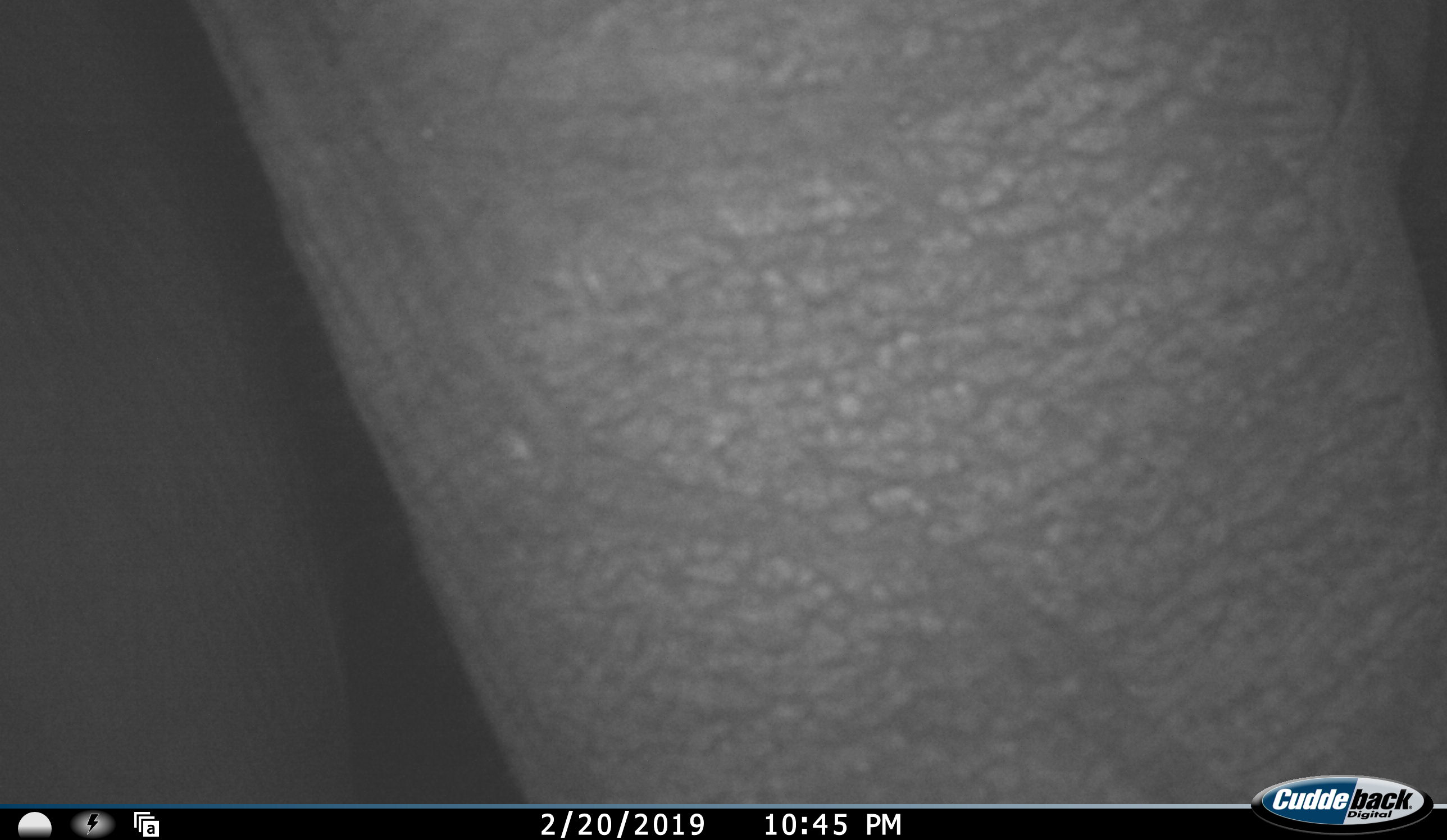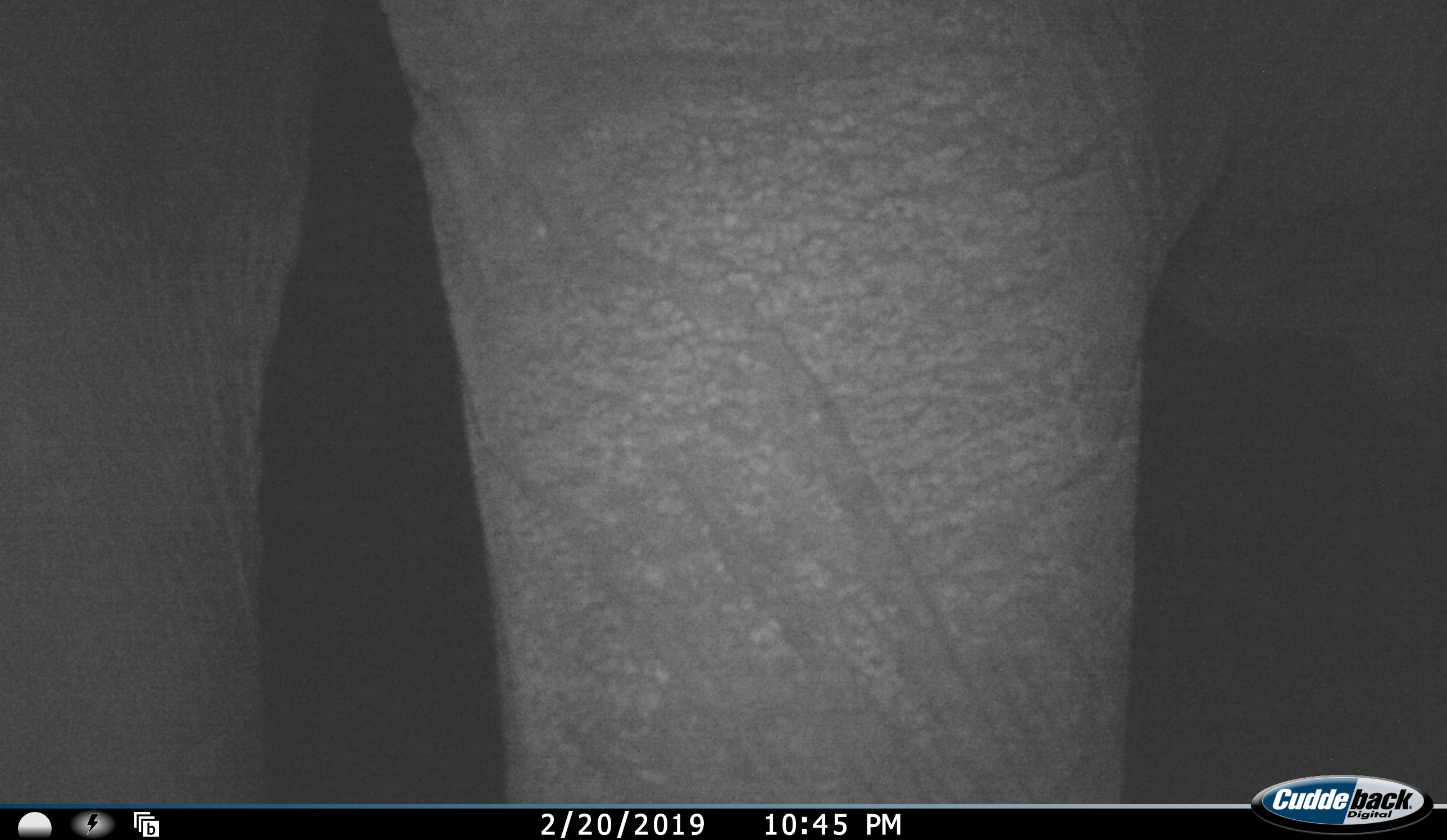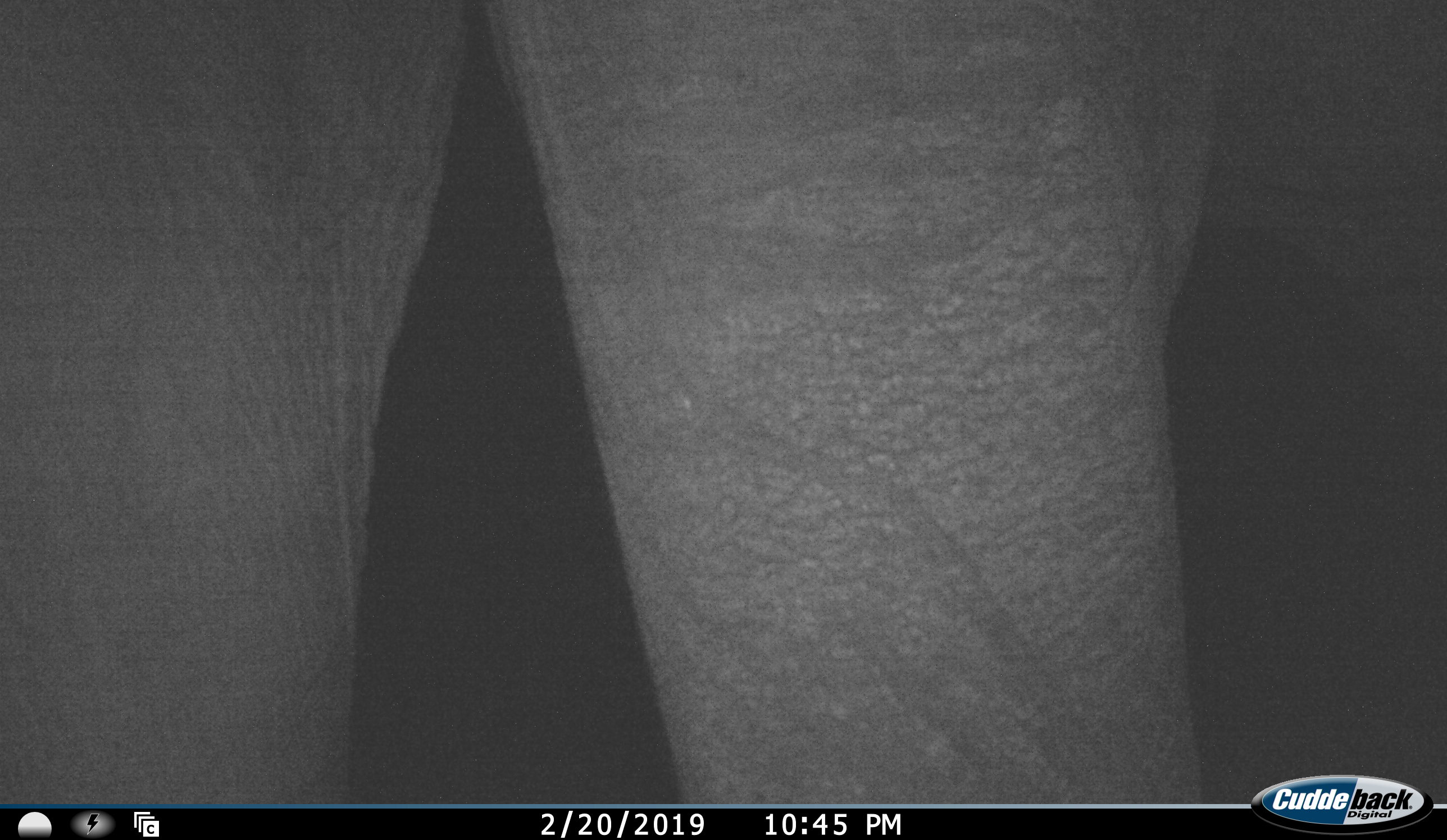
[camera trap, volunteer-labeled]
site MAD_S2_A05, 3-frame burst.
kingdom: Animalia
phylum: Chordata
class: Mammalia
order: Proboscidea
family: Elephantidae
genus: Loxodonta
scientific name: Loxodonta africana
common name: african bush elephant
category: elephant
Elephant (african bush elephant) (Loxodonta africana), count 1. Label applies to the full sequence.